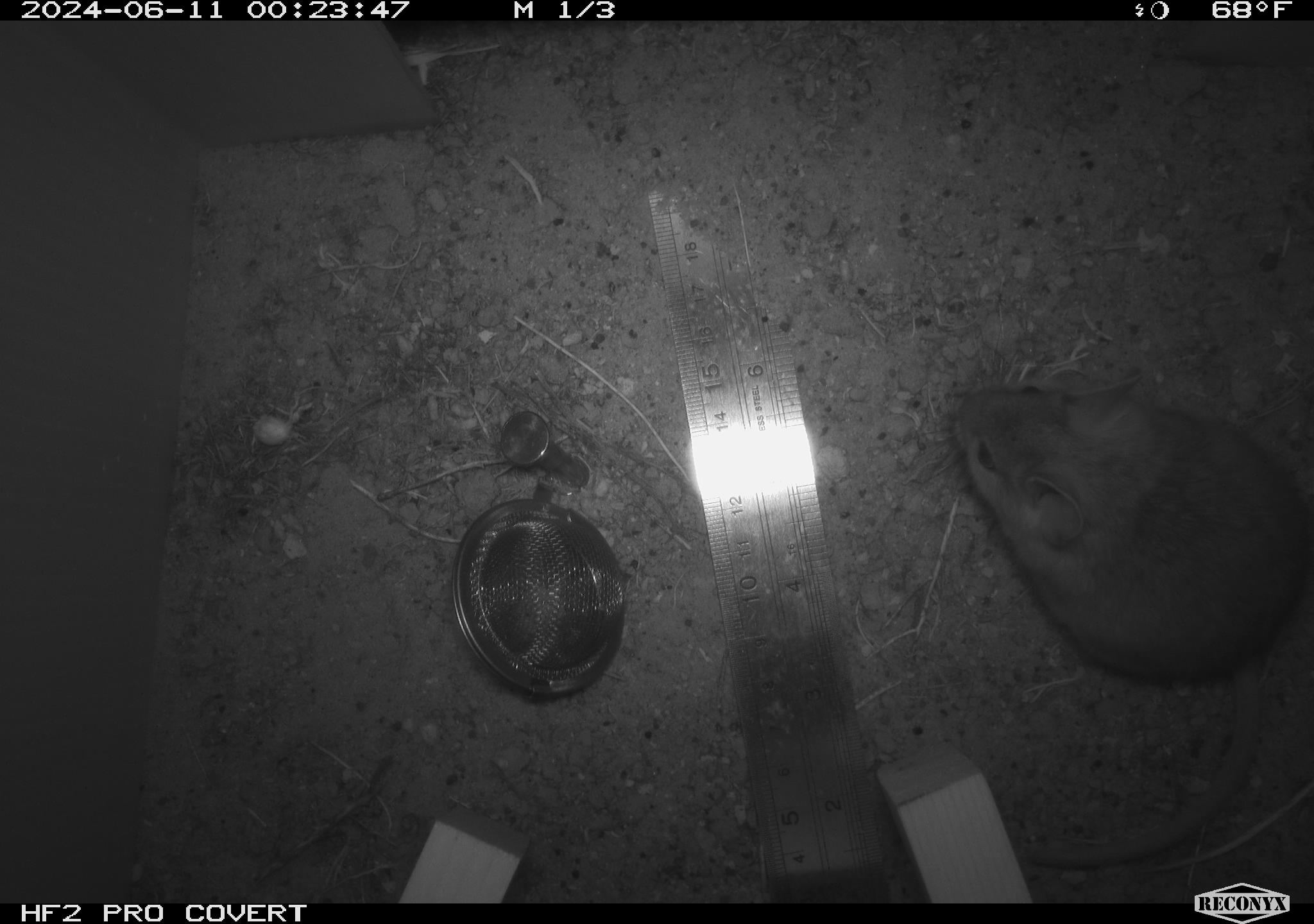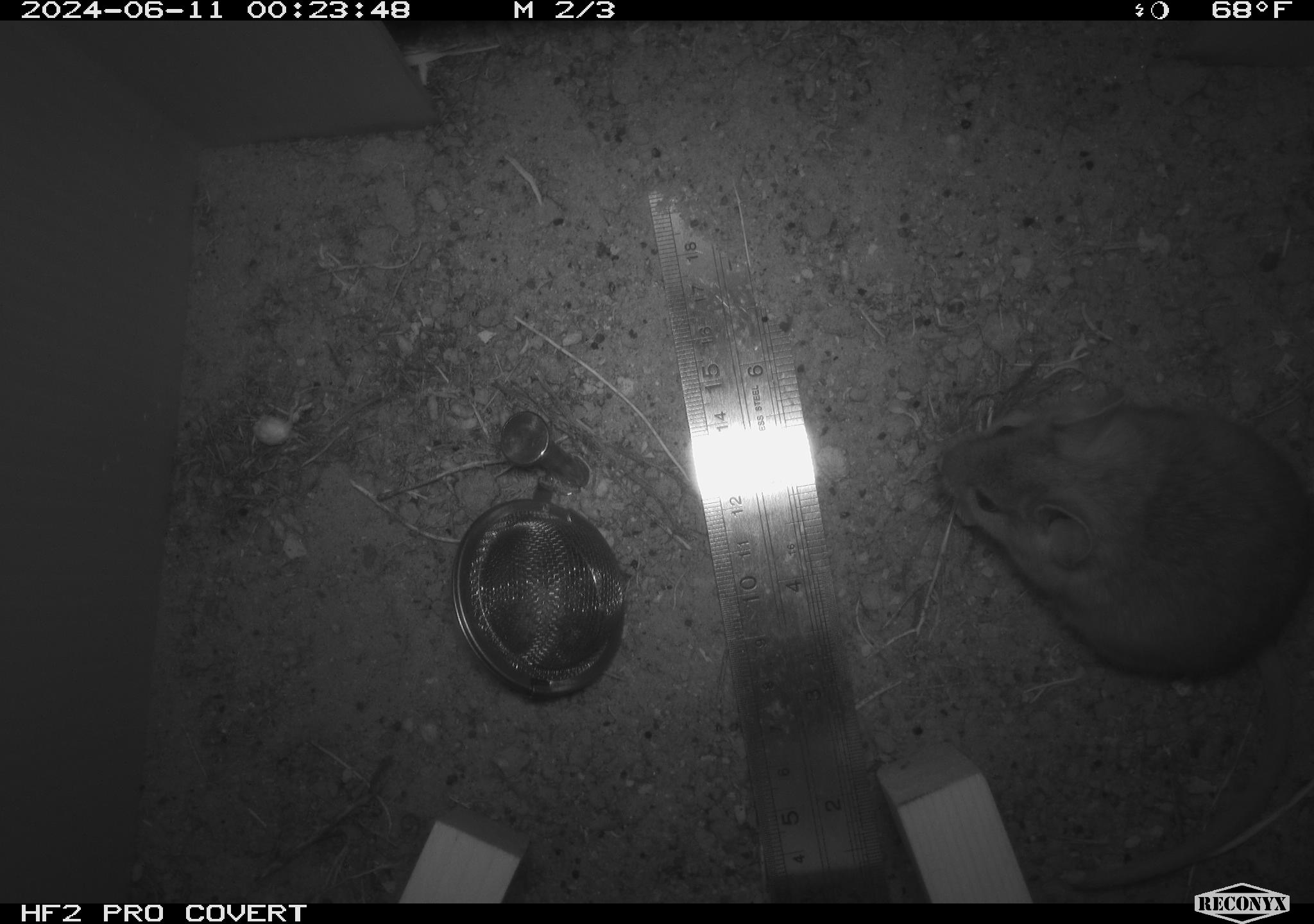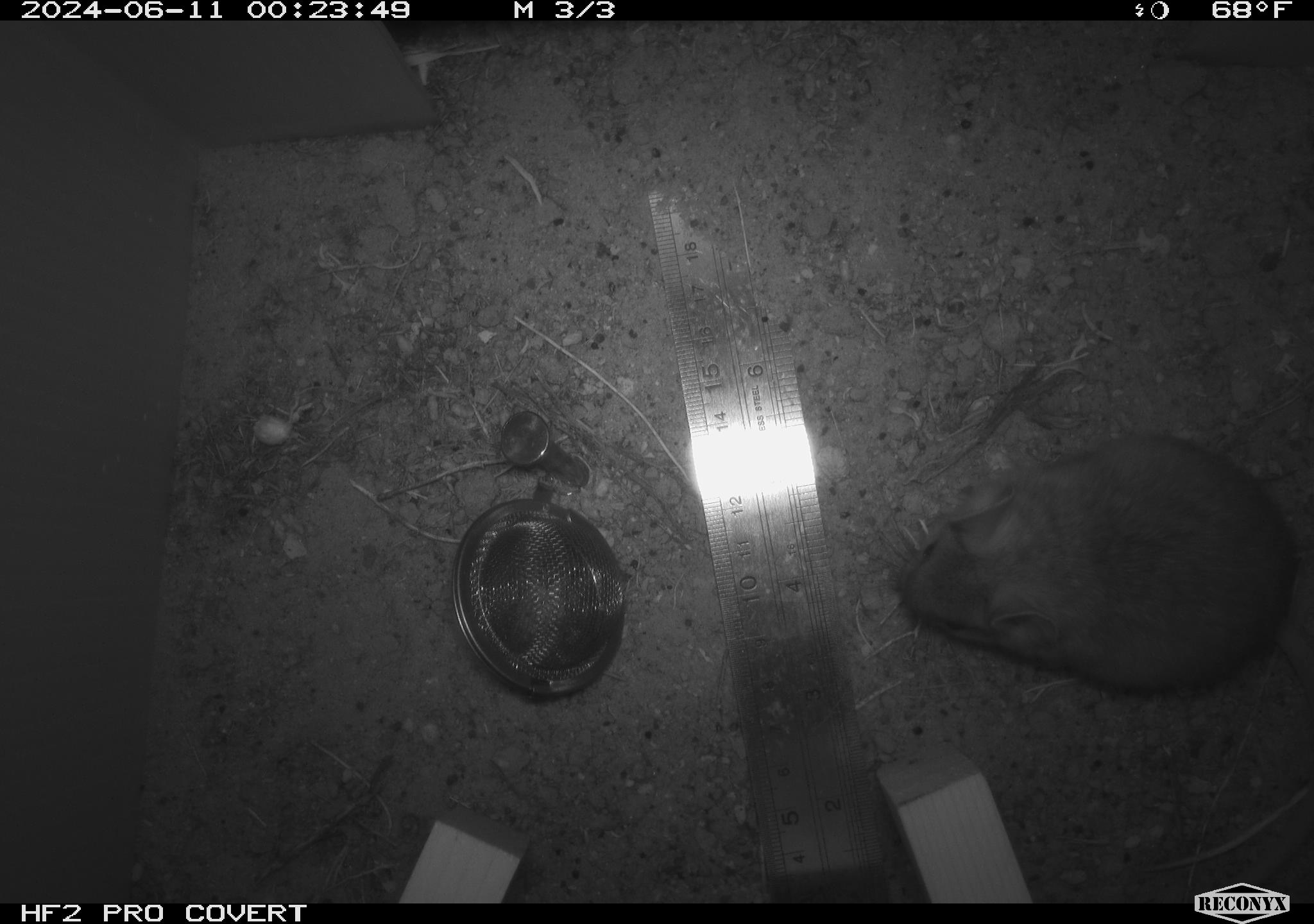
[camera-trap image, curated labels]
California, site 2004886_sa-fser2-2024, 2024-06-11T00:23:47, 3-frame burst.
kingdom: Animalia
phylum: Chordata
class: Mammalia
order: Rodentia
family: Cricetidae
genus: Neotoma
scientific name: Neotoma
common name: pack rat or woodrat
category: neotoma species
Neotoma species (pack rat or woodrat) (Neotoma).